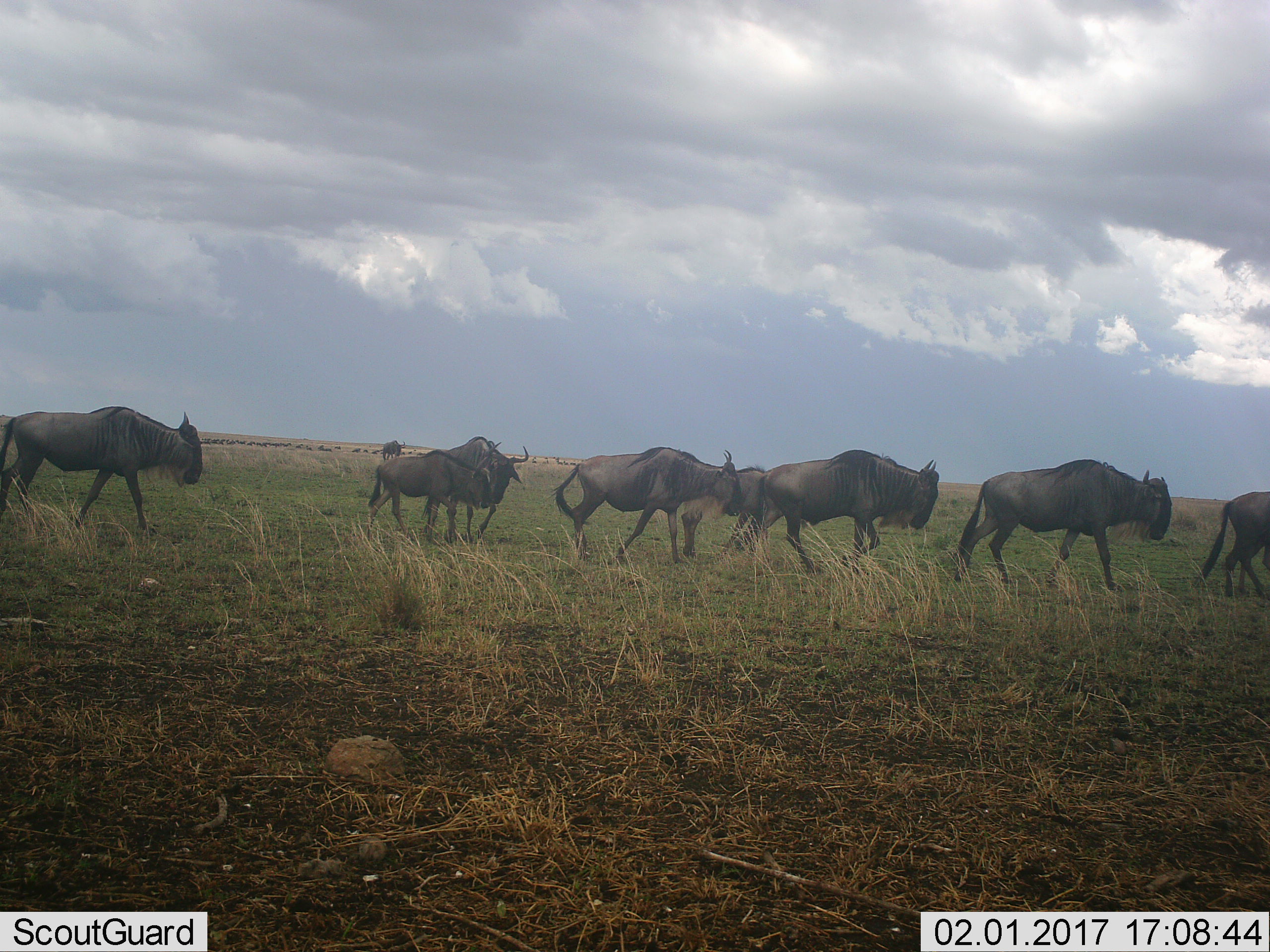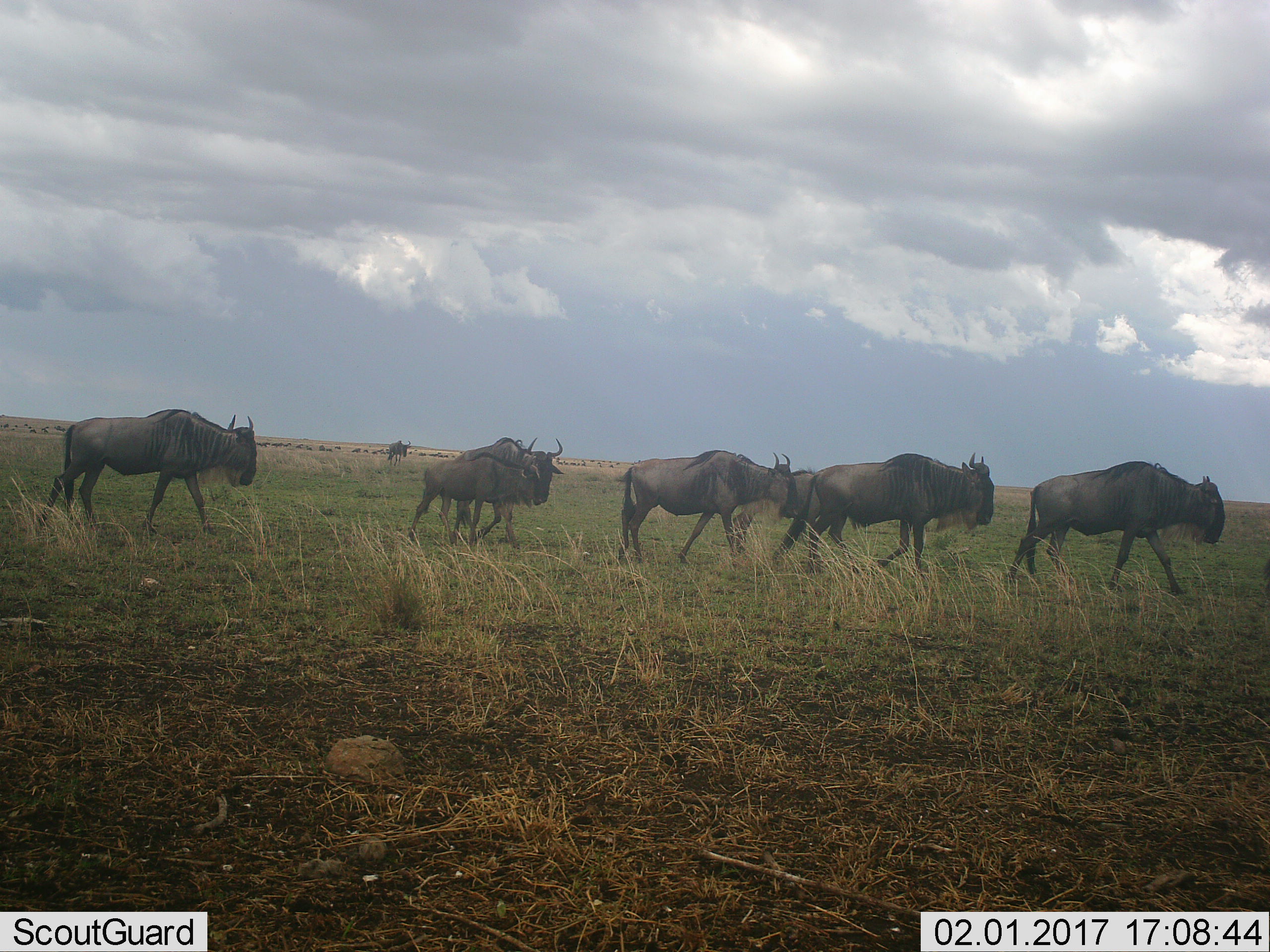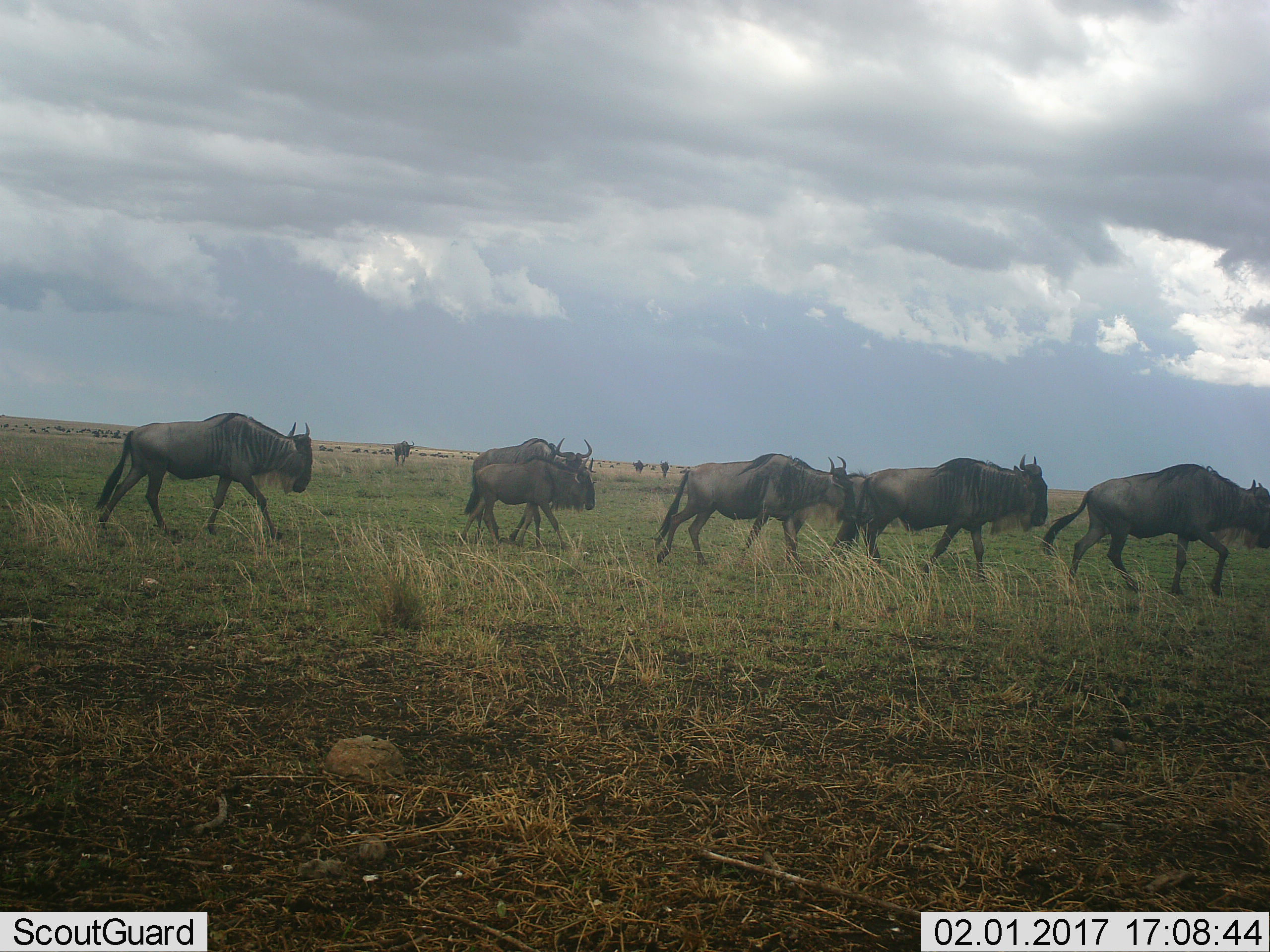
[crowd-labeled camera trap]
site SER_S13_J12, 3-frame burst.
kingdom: Animalia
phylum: Chordata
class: Mammalia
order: Artiodactyla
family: Bovidae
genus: Connochaetes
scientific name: Connochaetes taurinus taurinus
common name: blue wildebeest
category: wildebeestblue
Wildebeestblue (blue wildebeest) (Connochaetes taurinus taurinus), count 9. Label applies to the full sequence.